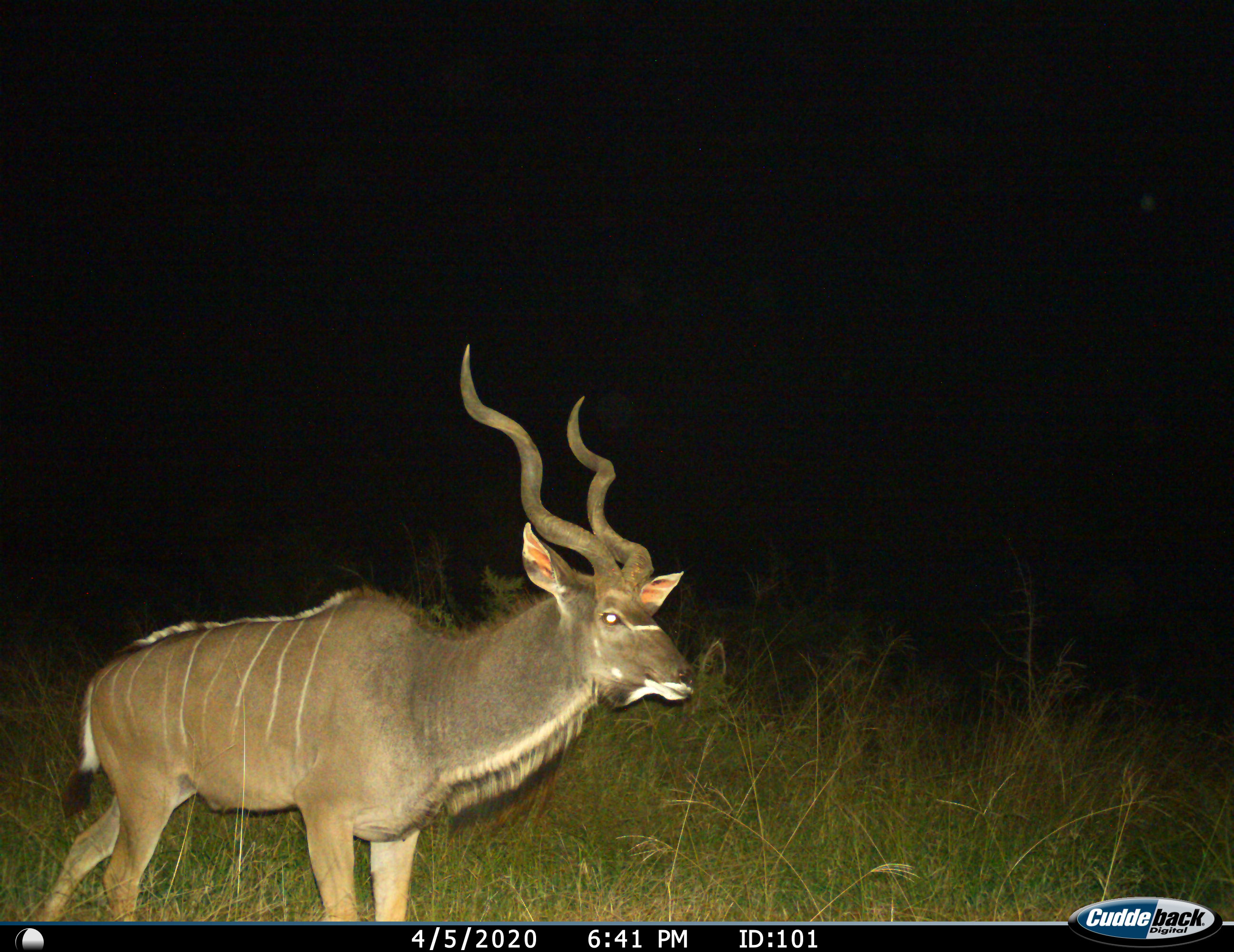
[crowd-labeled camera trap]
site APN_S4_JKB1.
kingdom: Animalia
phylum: Chordata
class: Mammalia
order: Artiodactyla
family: Bovidae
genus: Tragelaphus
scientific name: Tragelaphus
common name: kudu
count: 1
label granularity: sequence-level